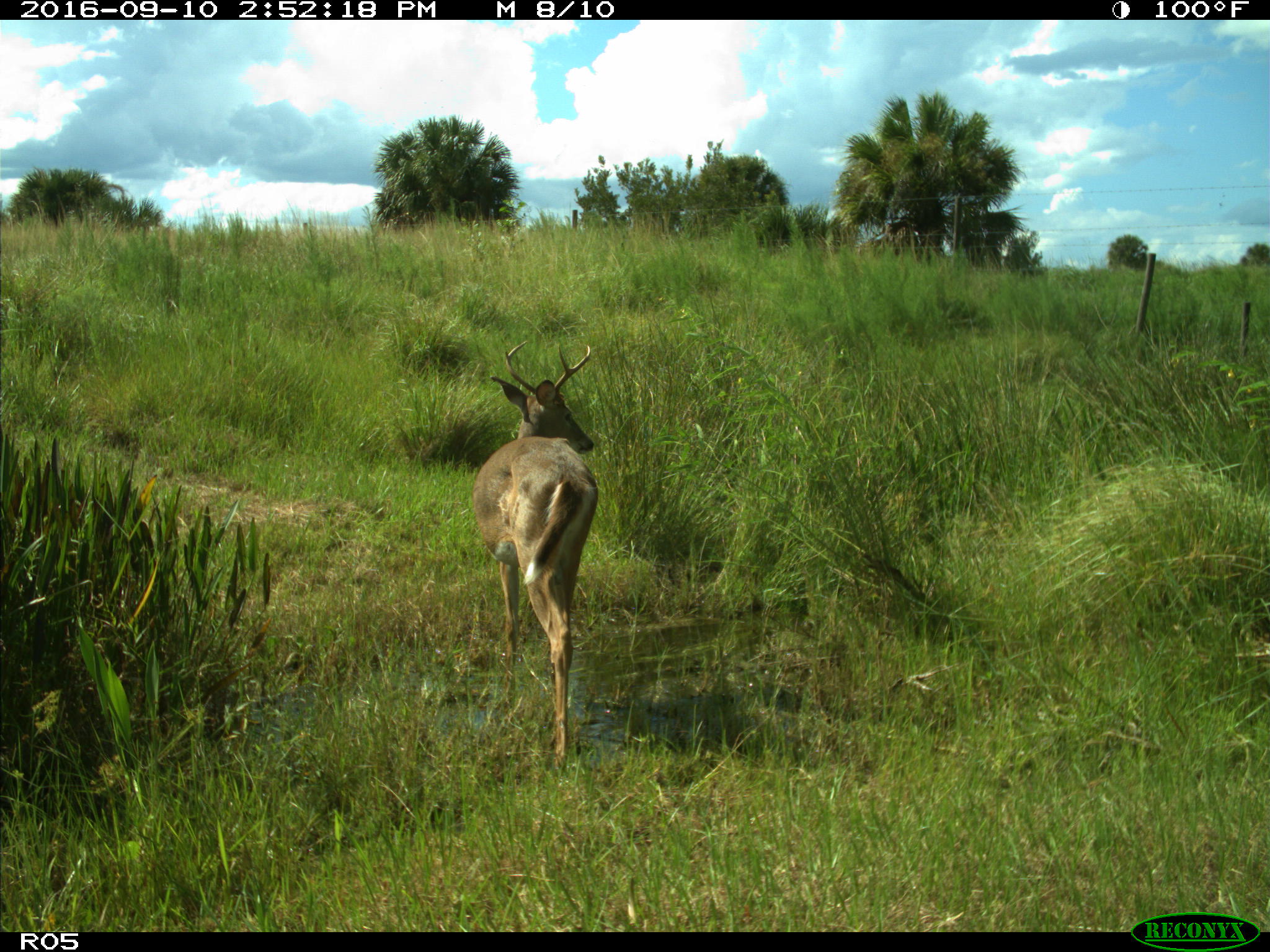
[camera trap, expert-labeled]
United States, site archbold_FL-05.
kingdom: Animalia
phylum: Chordata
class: Mammalia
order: Artiodactyla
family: Cervidae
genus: Odocoileus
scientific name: Odocoileus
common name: deer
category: unidentified deer